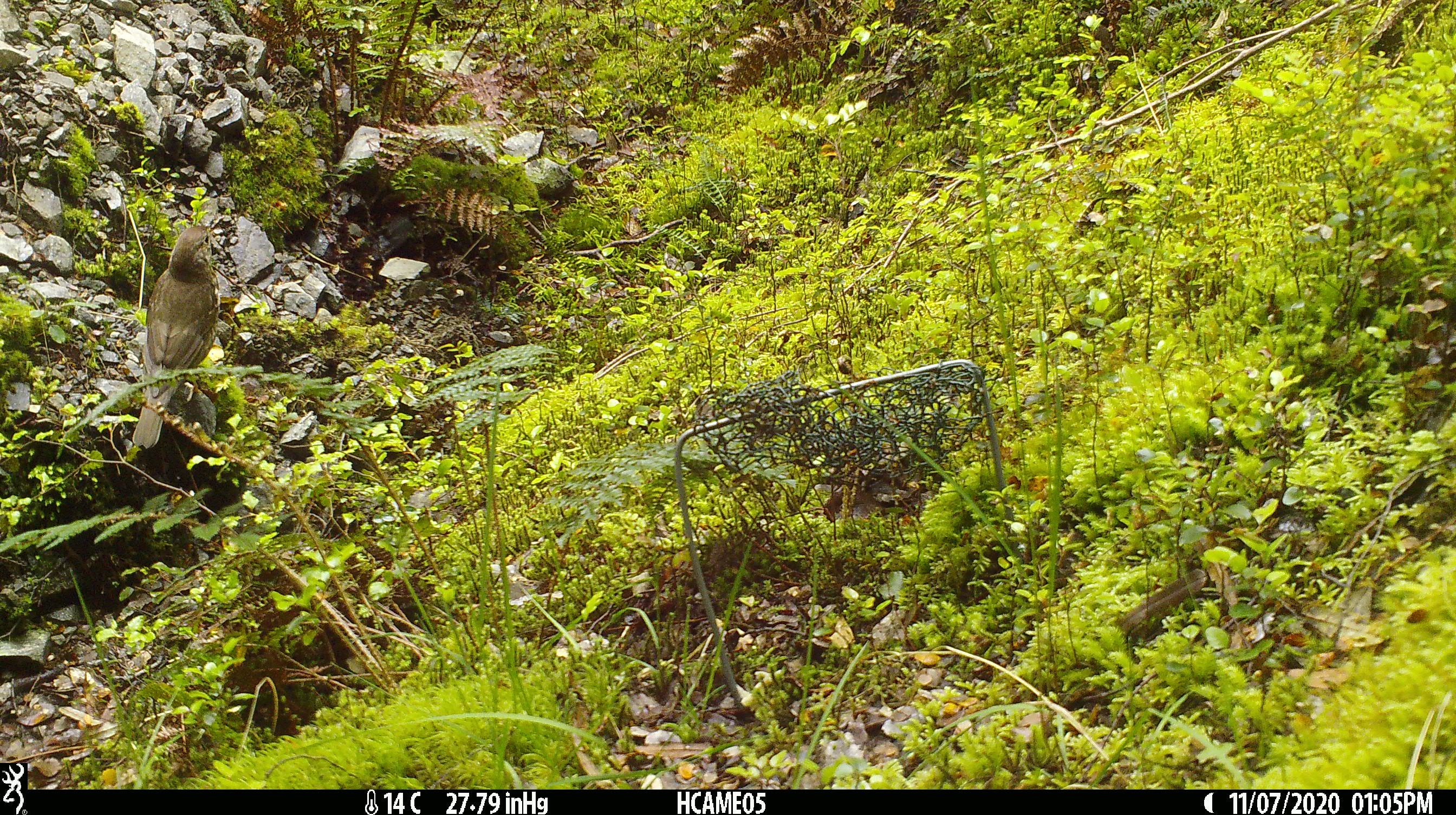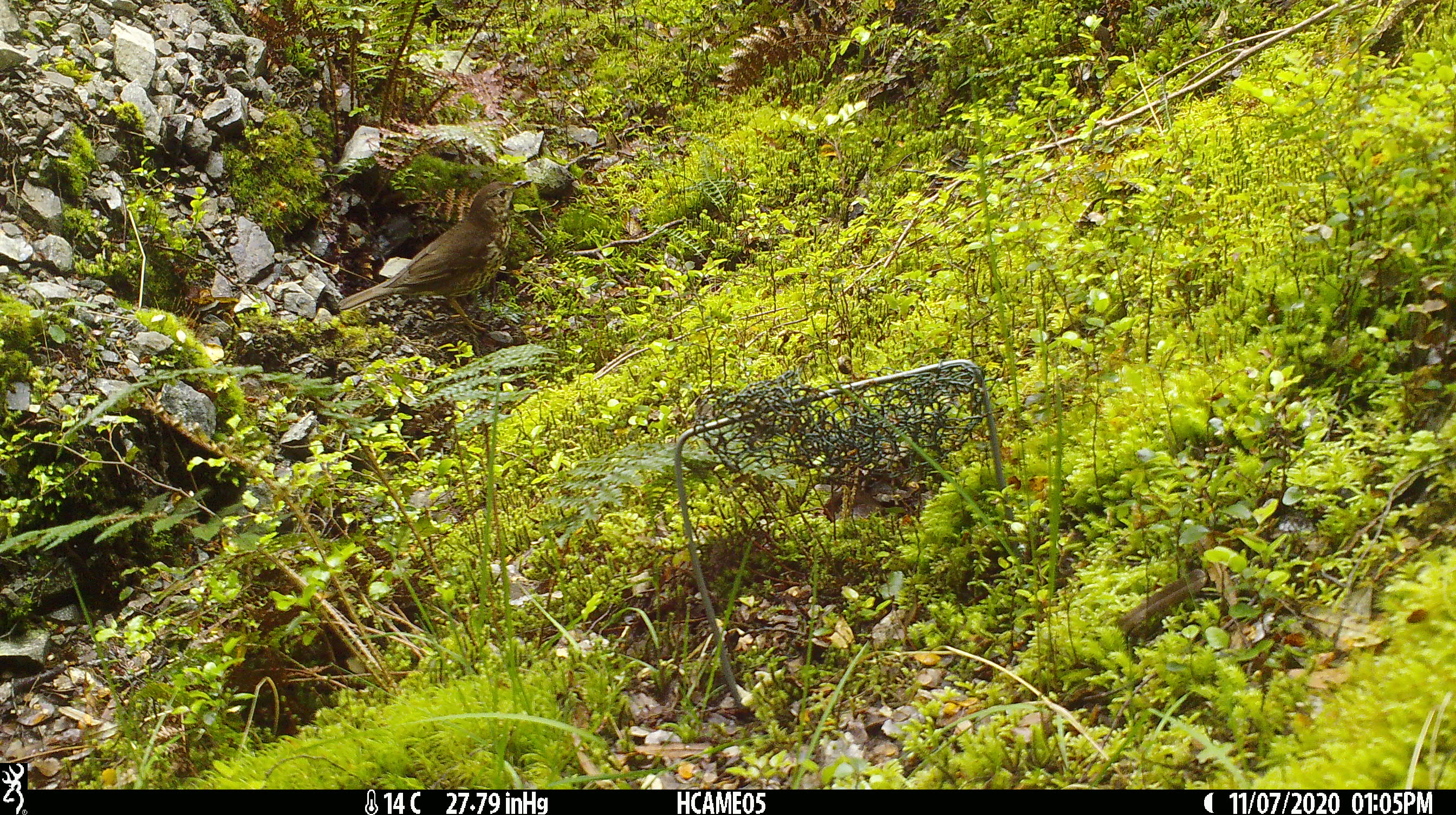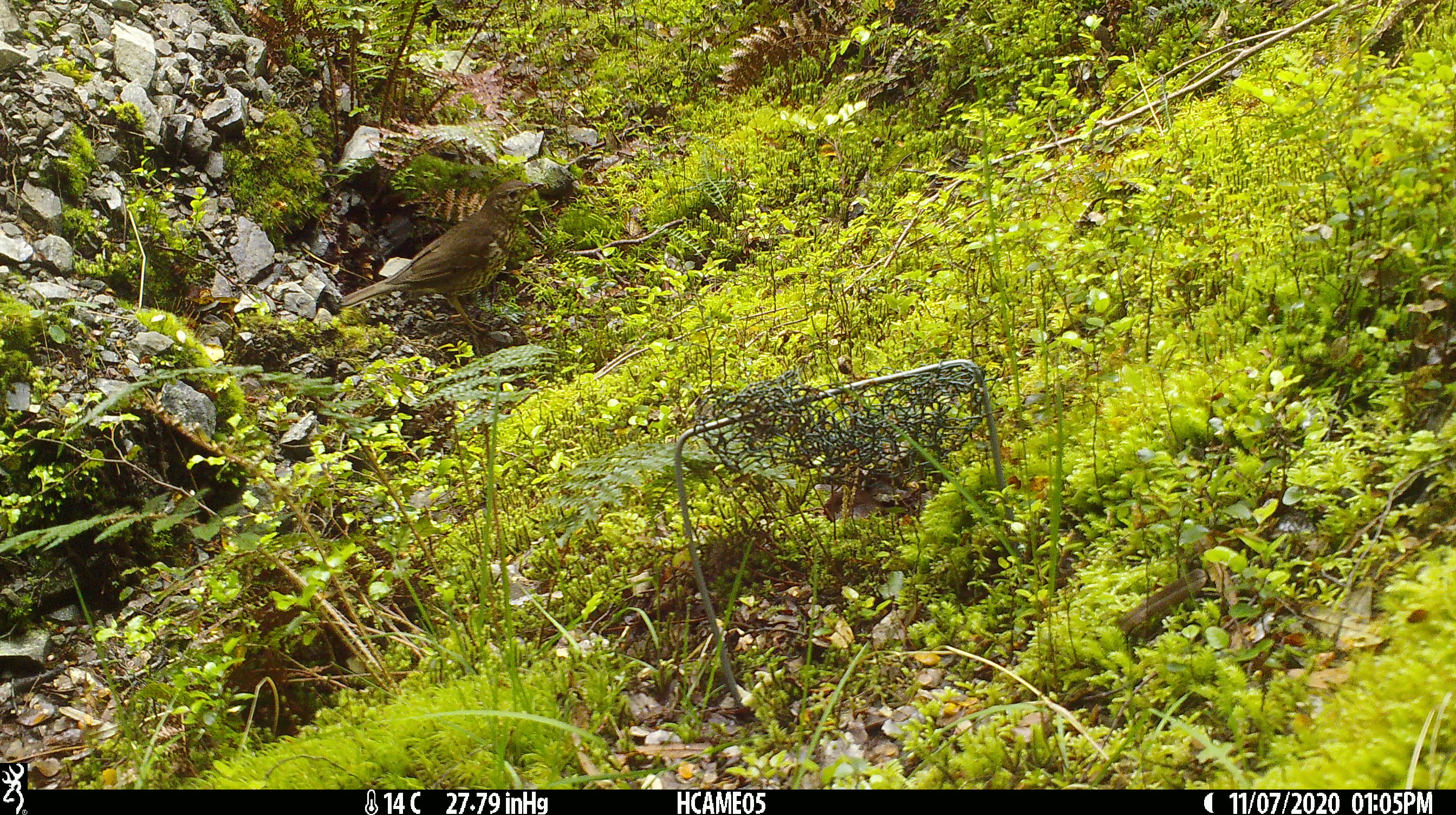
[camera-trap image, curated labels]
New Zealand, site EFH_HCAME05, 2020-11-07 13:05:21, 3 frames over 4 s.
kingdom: Animalia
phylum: Chordata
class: Aves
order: Passeriformes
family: Turdidae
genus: Turdus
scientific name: Turdus philomelos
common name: song thrush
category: thrush